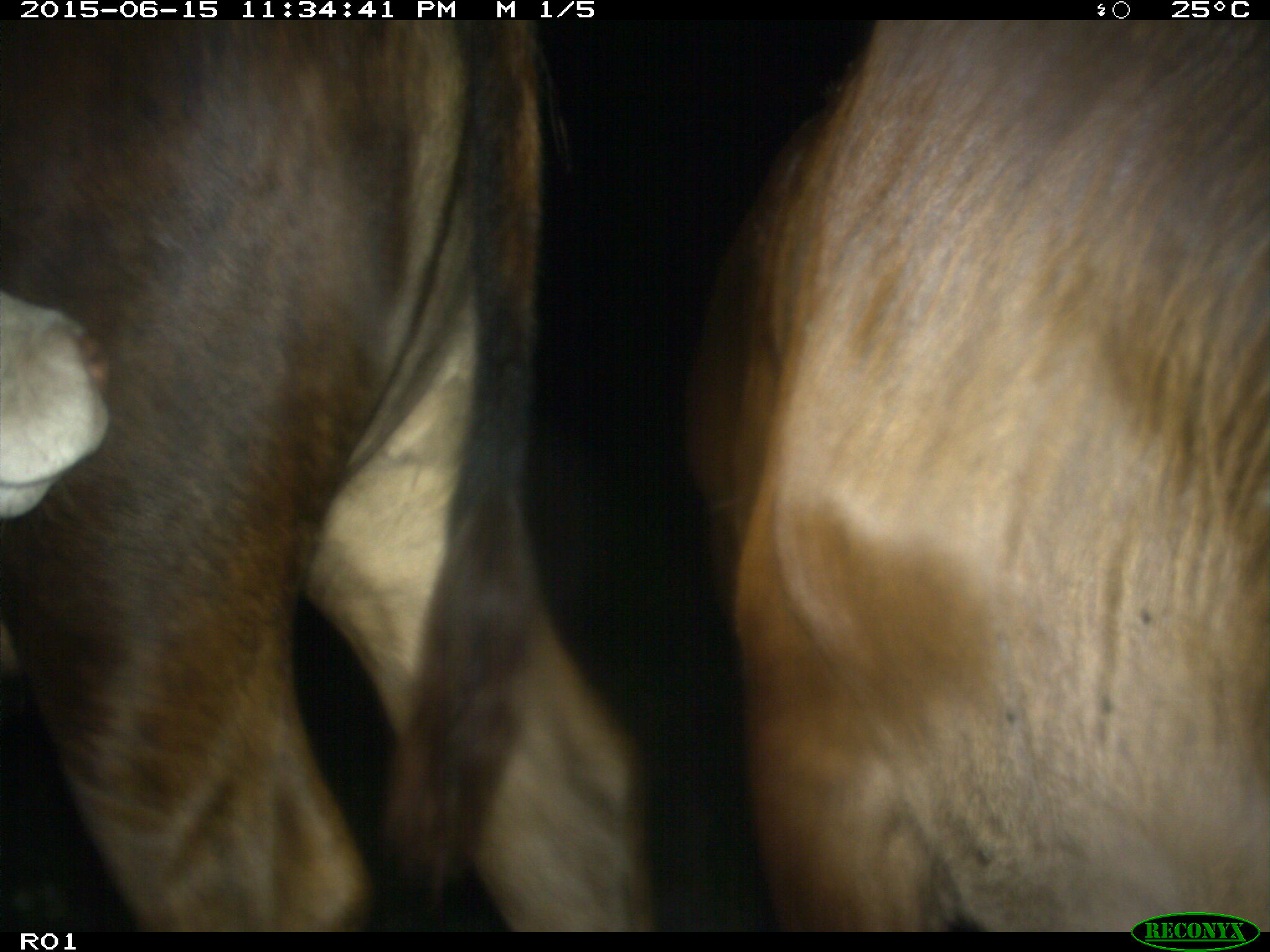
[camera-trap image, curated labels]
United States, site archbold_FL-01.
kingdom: Animalia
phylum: Chordata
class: Mammalia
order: Artiodactyla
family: Bovidae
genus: Bos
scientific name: Bos taurus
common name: domestic cow